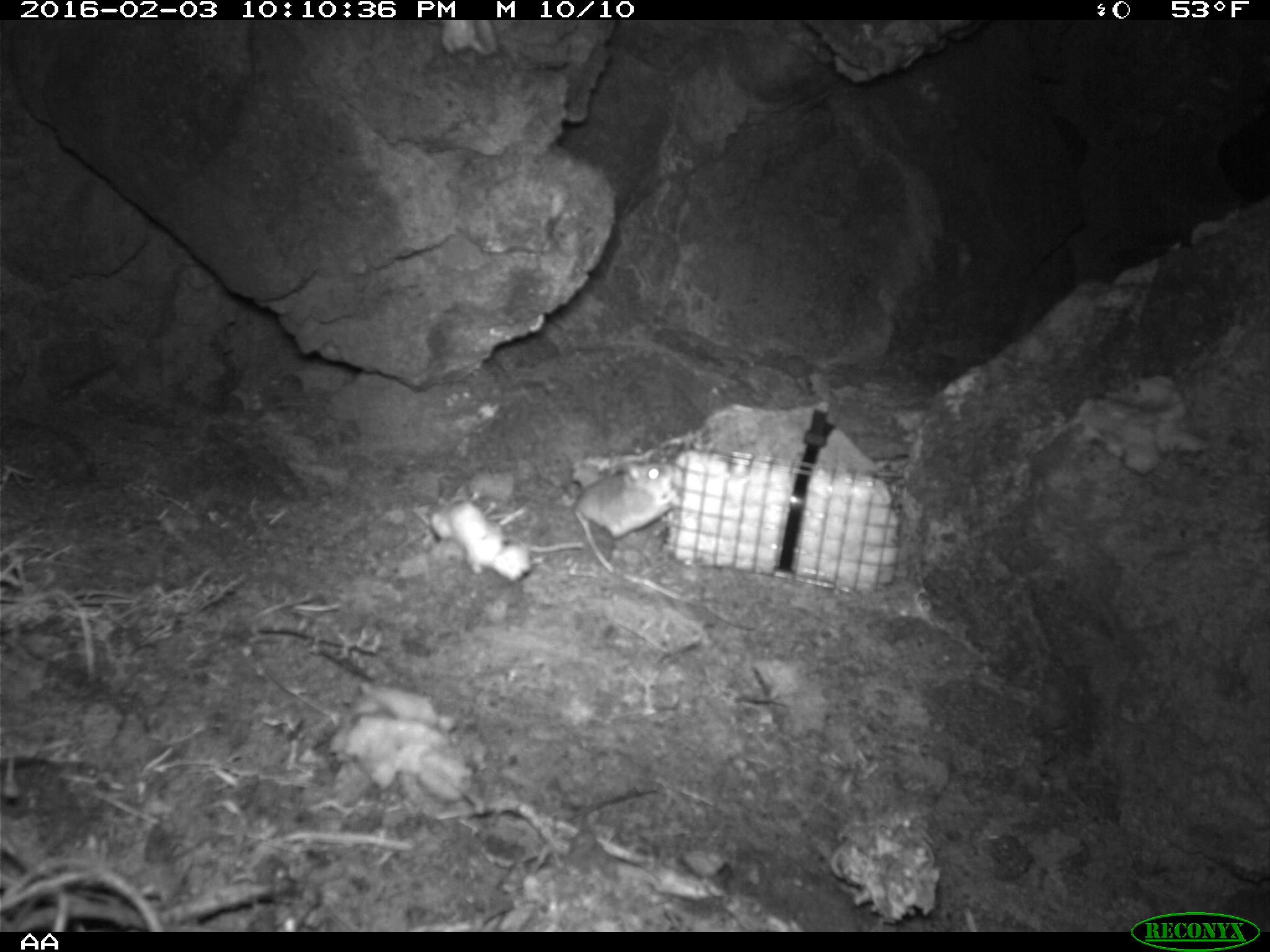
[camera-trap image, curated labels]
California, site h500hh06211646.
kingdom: Animalia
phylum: Chordata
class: Mammalia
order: Rodentia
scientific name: Rodentia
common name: rodent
Rodent (Rodentia).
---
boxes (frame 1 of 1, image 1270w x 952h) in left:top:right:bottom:
rodent: 572:464:677:571